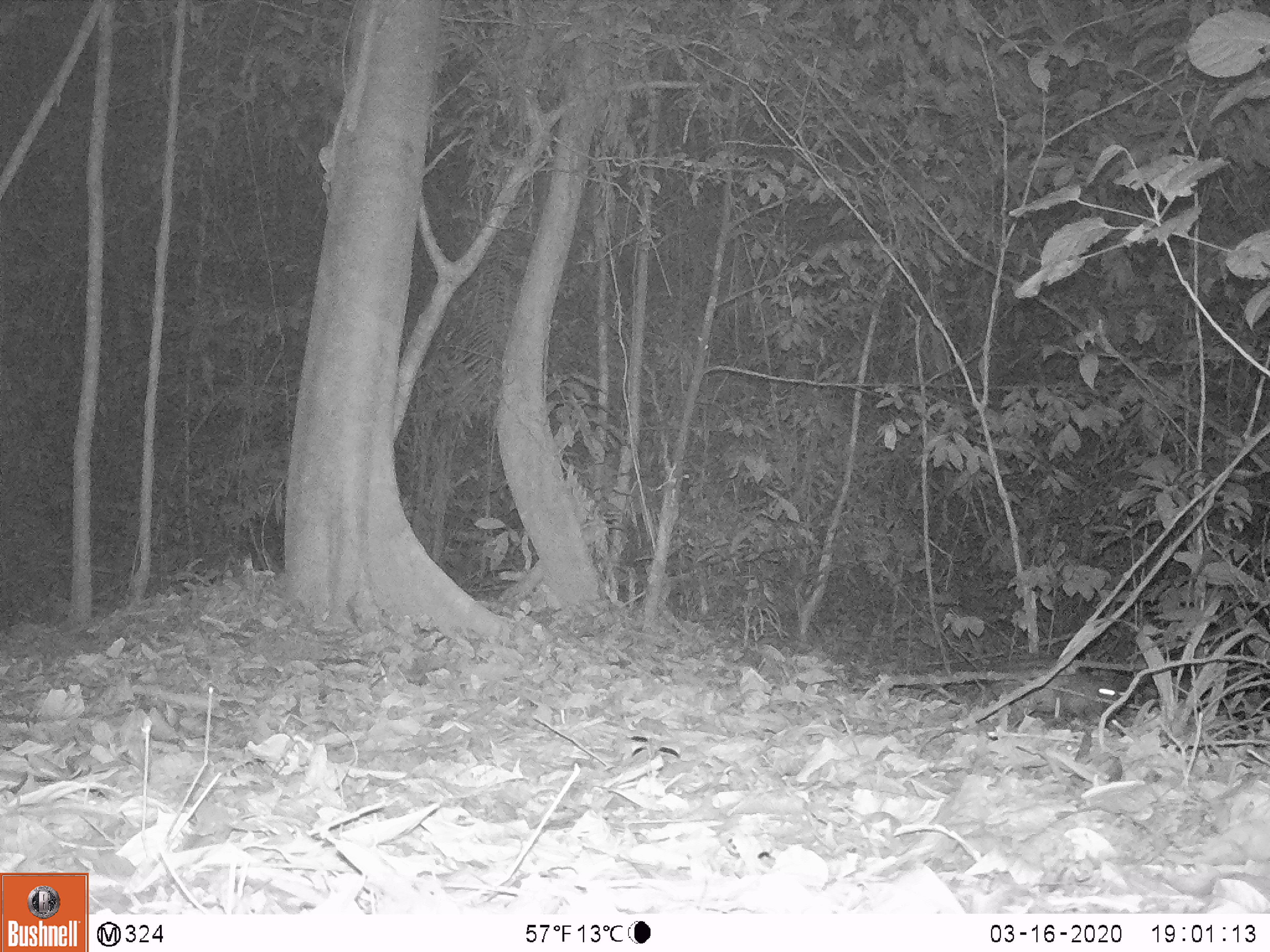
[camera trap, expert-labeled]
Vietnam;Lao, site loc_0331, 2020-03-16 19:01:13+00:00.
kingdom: Animalia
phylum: Chordata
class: Mammalia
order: Rodentia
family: Hystricidae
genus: Atherurus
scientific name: Atherurus macrourus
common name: asiatic brush-tailed porcupine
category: asiatic brush tailed porcupine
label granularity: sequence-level